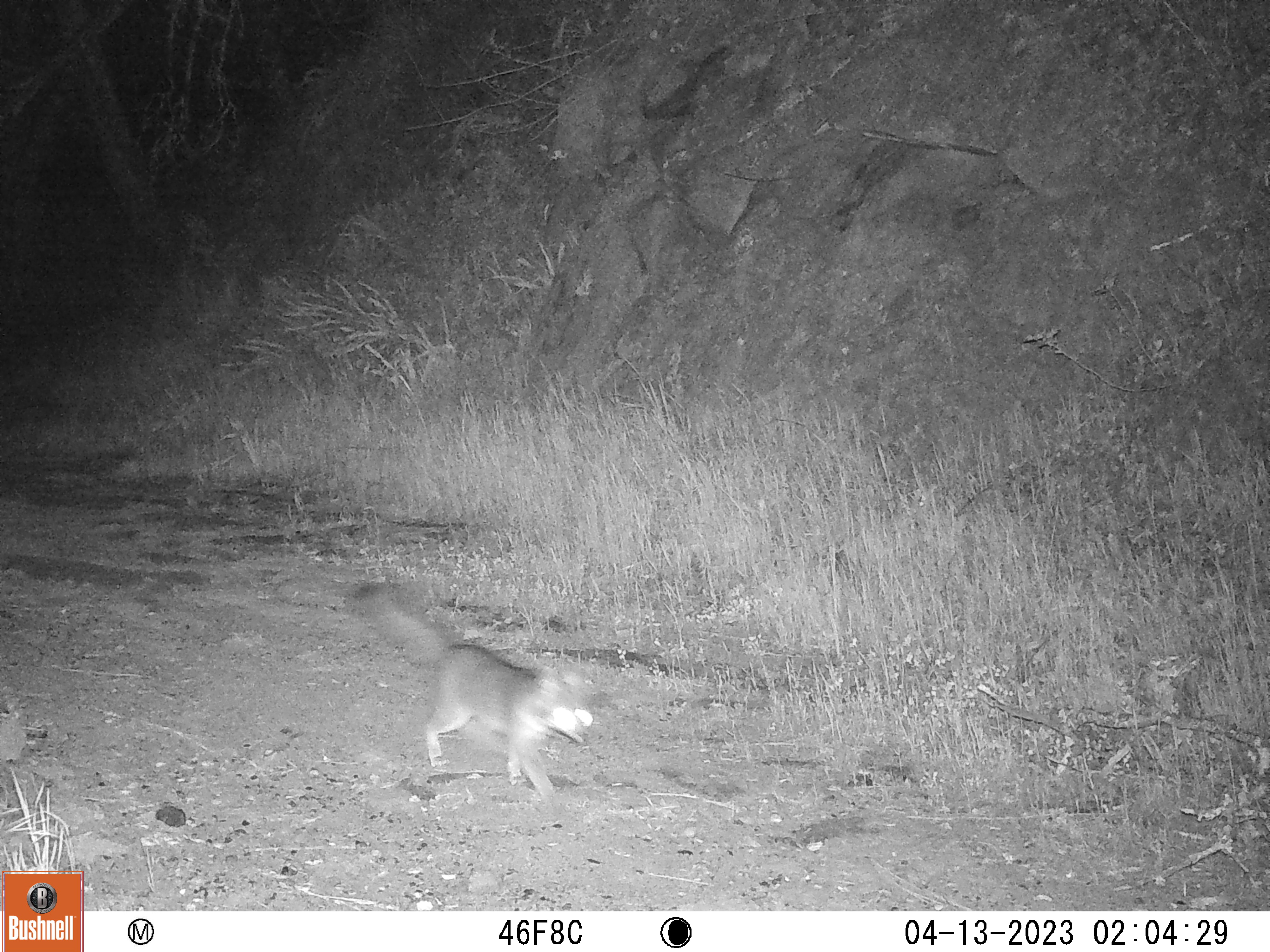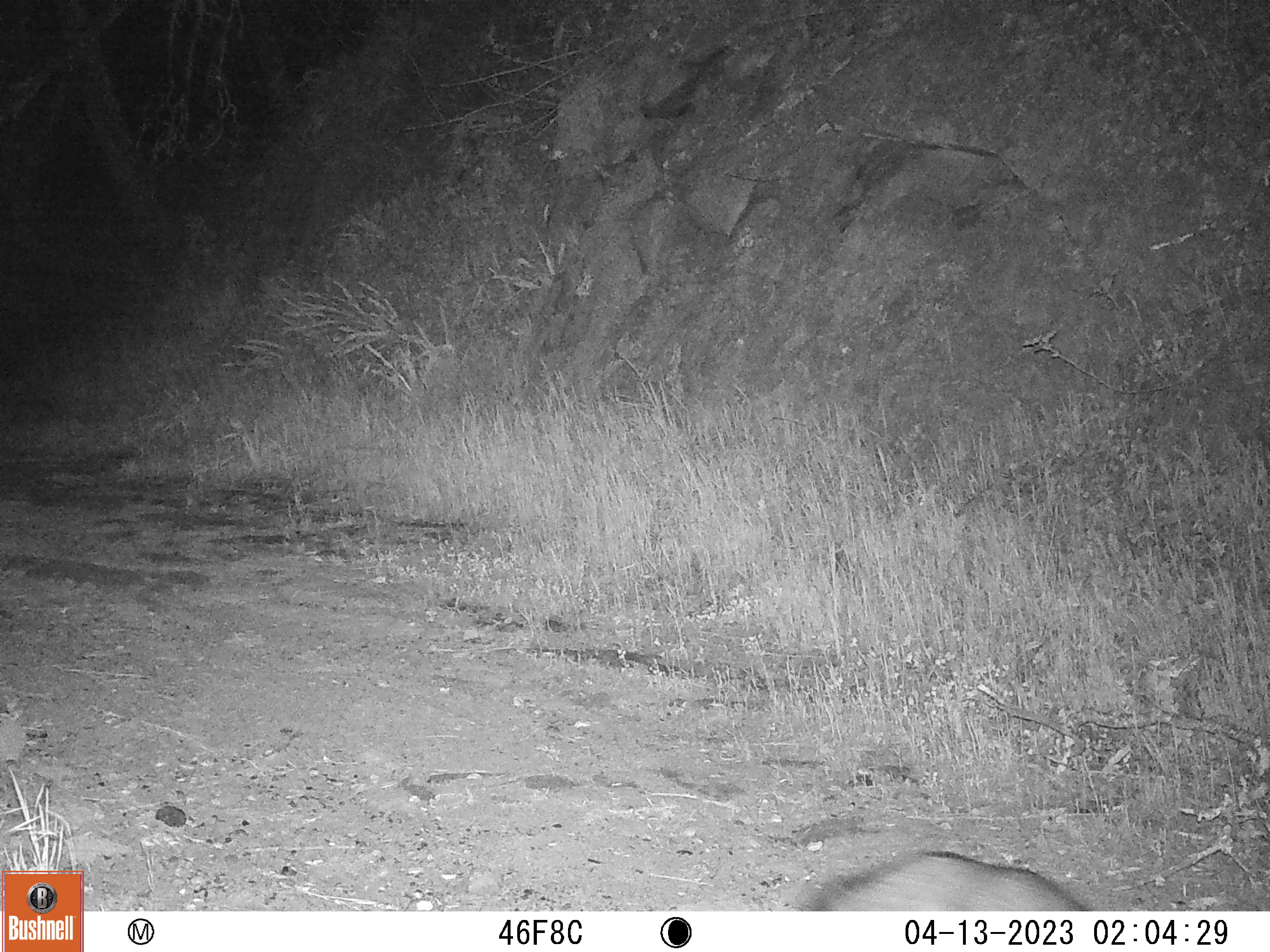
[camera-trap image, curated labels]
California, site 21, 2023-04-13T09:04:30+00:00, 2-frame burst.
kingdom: Animalia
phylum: Chordata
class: Mammalia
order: Carnivora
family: Canidae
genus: Urocyon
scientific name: Urocyon cinereoargenteus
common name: gray fox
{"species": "gray fox (Urocyon cinereoargenteus)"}